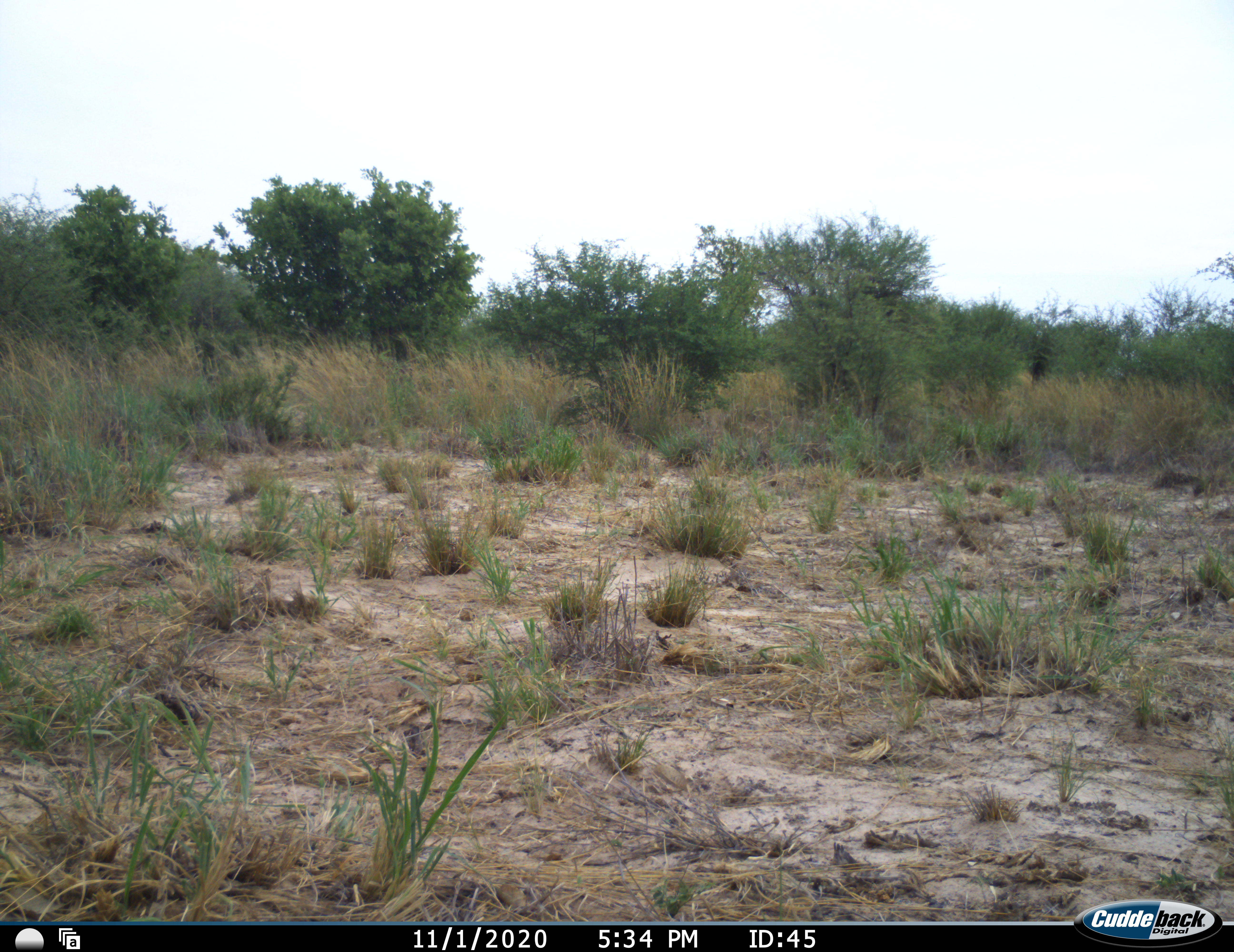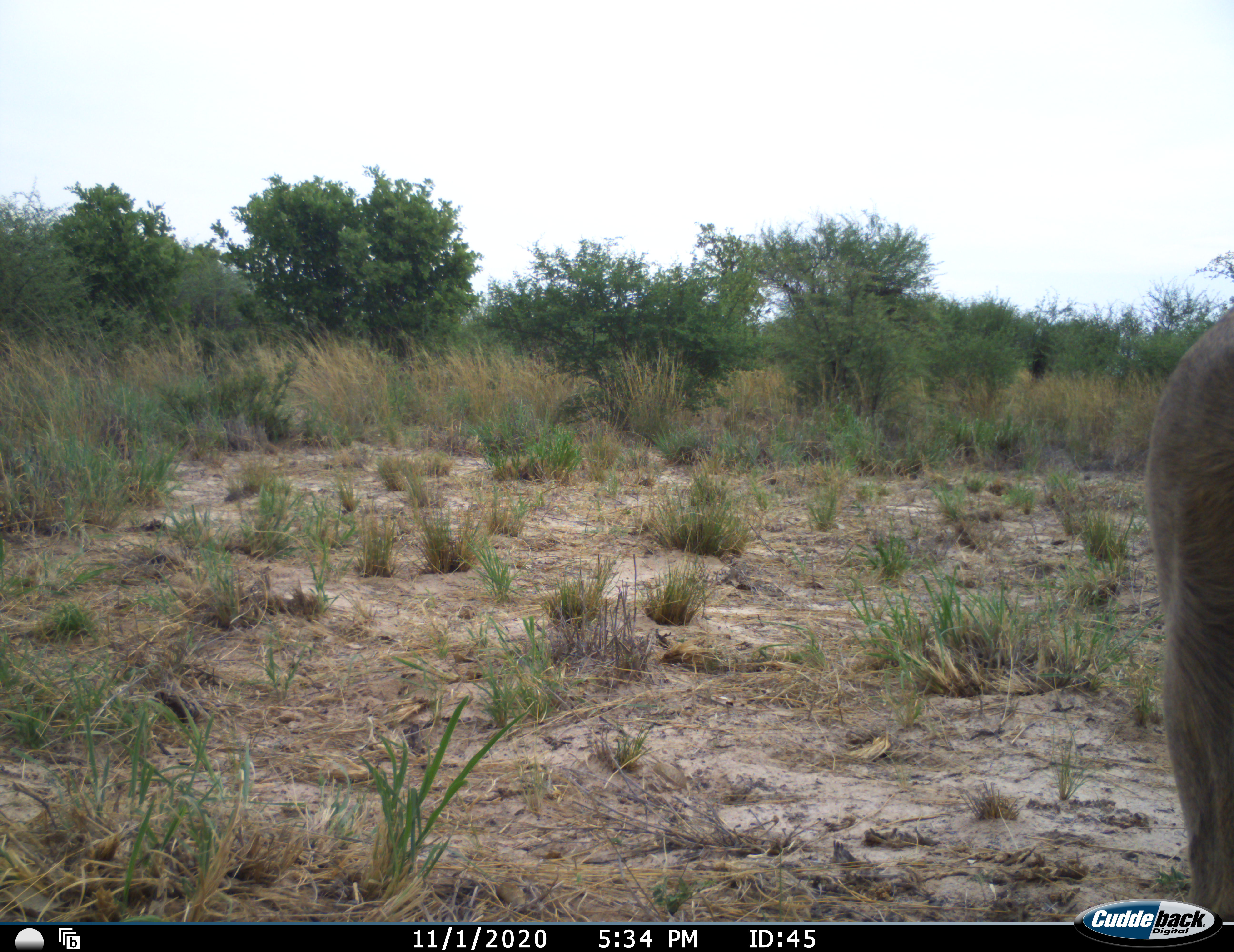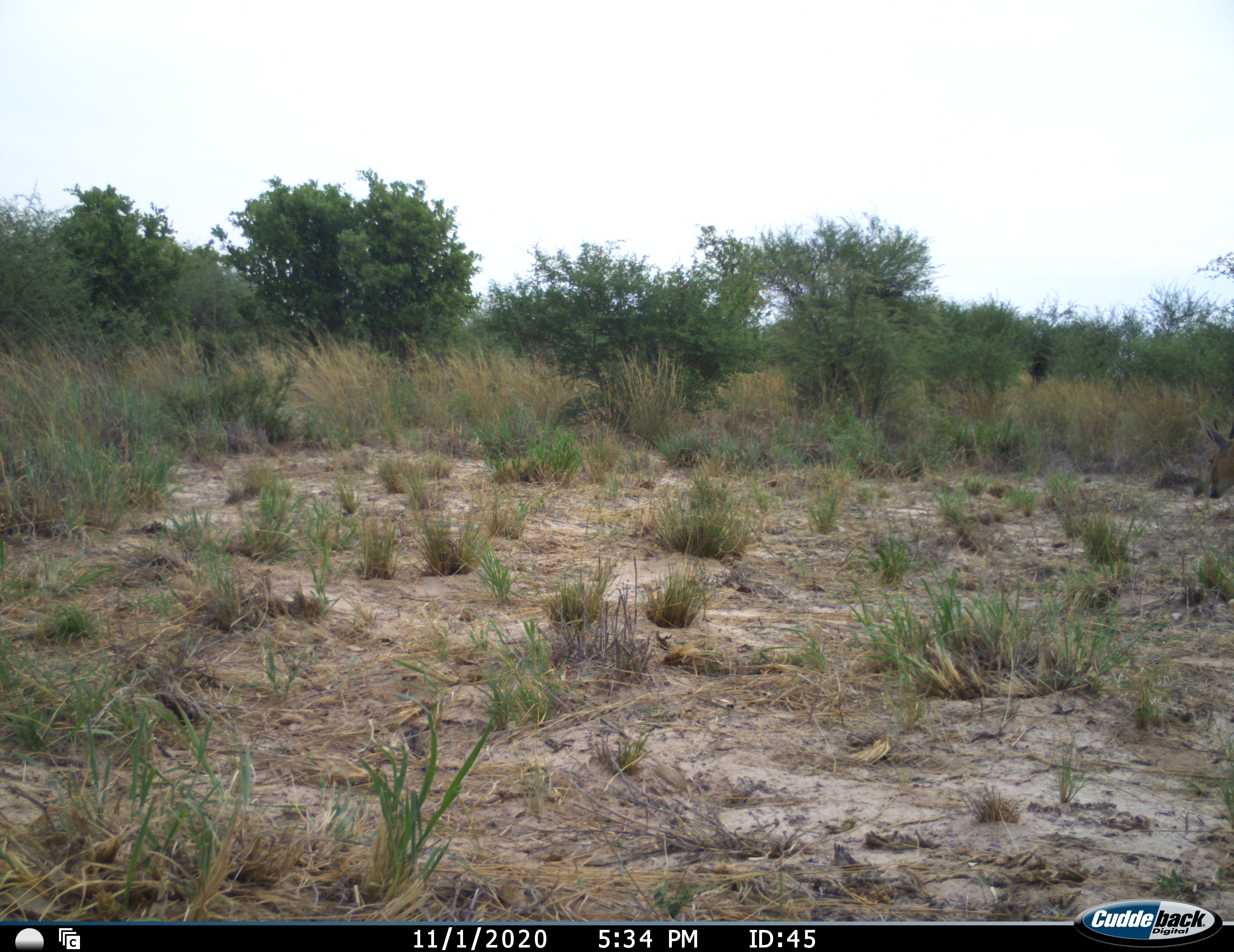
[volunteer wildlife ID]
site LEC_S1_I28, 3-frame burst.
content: unidentified animal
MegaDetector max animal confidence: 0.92